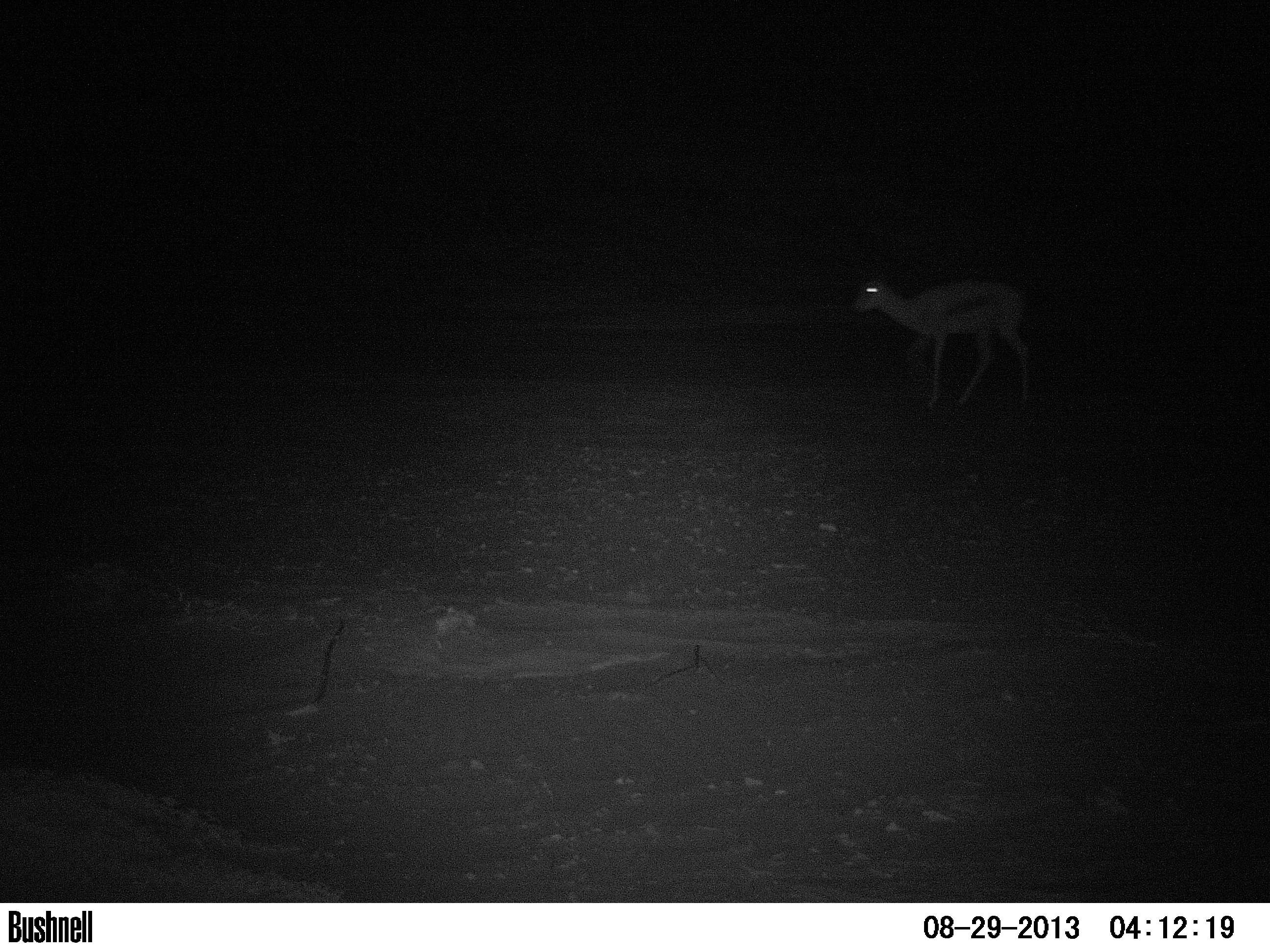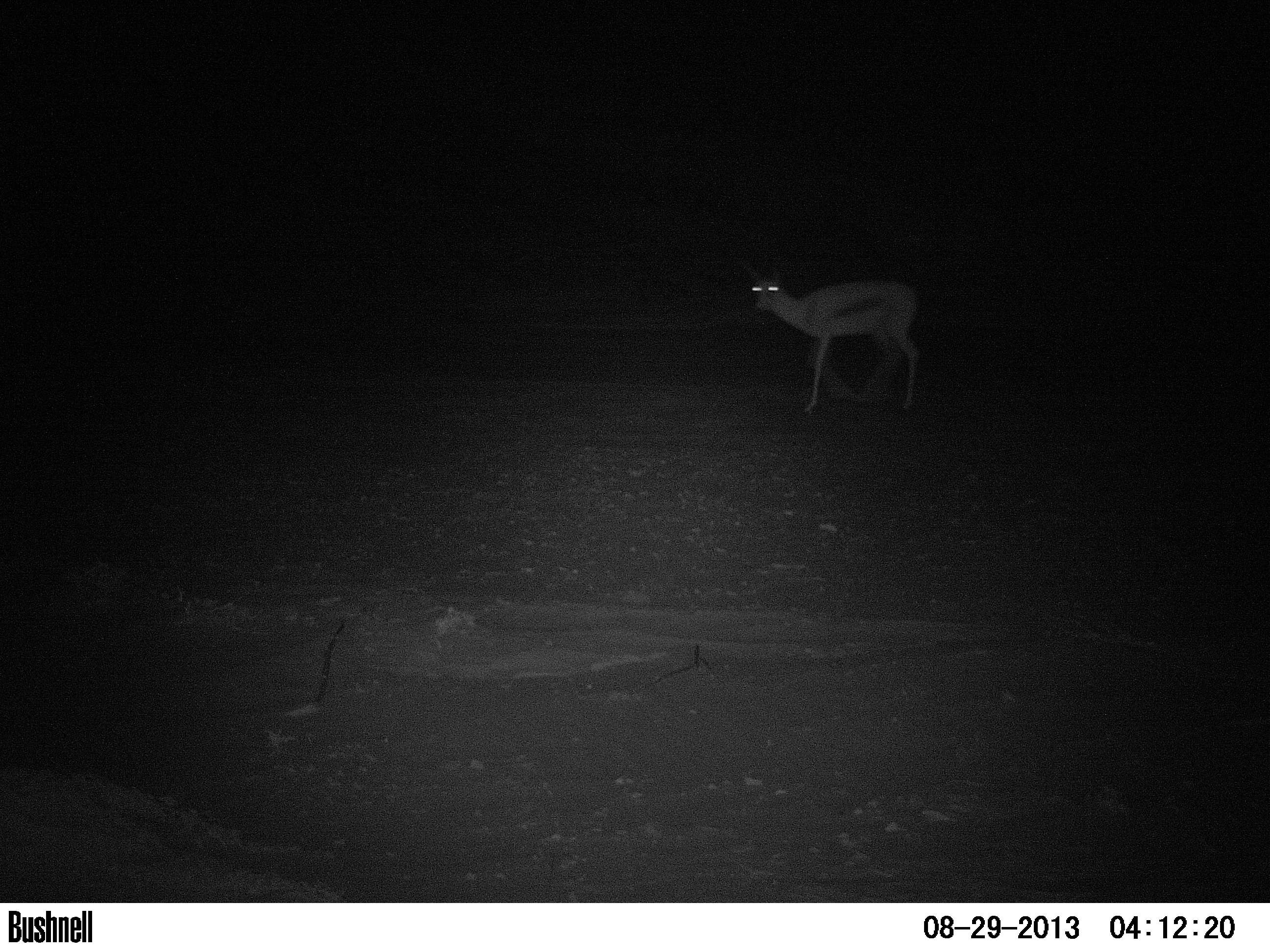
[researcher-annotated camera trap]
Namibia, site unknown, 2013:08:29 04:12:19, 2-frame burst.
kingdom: Animalia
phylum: Chordata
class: Mammalia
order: Artiodactyla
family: Bovidae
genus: Antidorcas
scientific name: Antidorcas marsupialis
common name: springbok